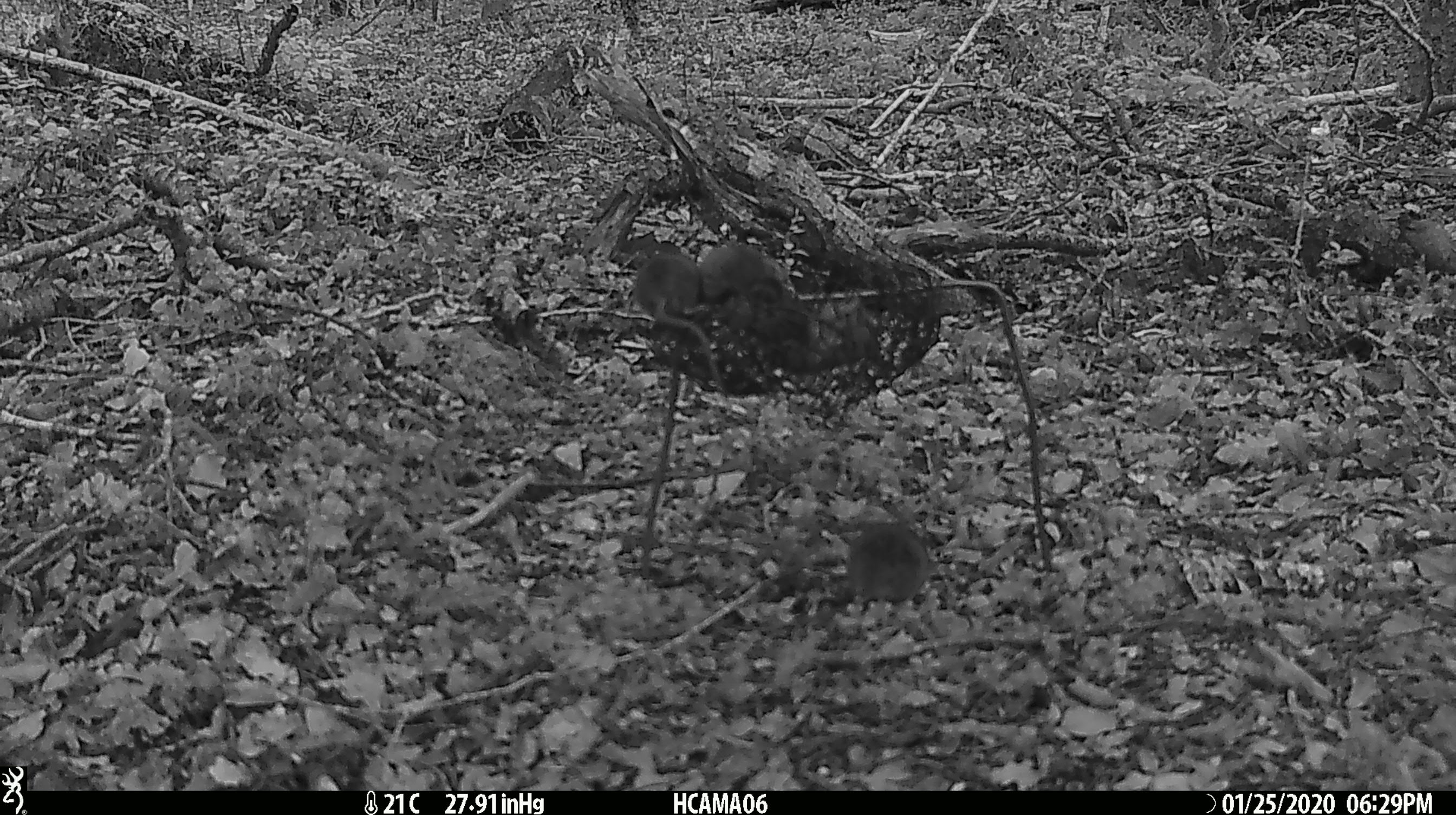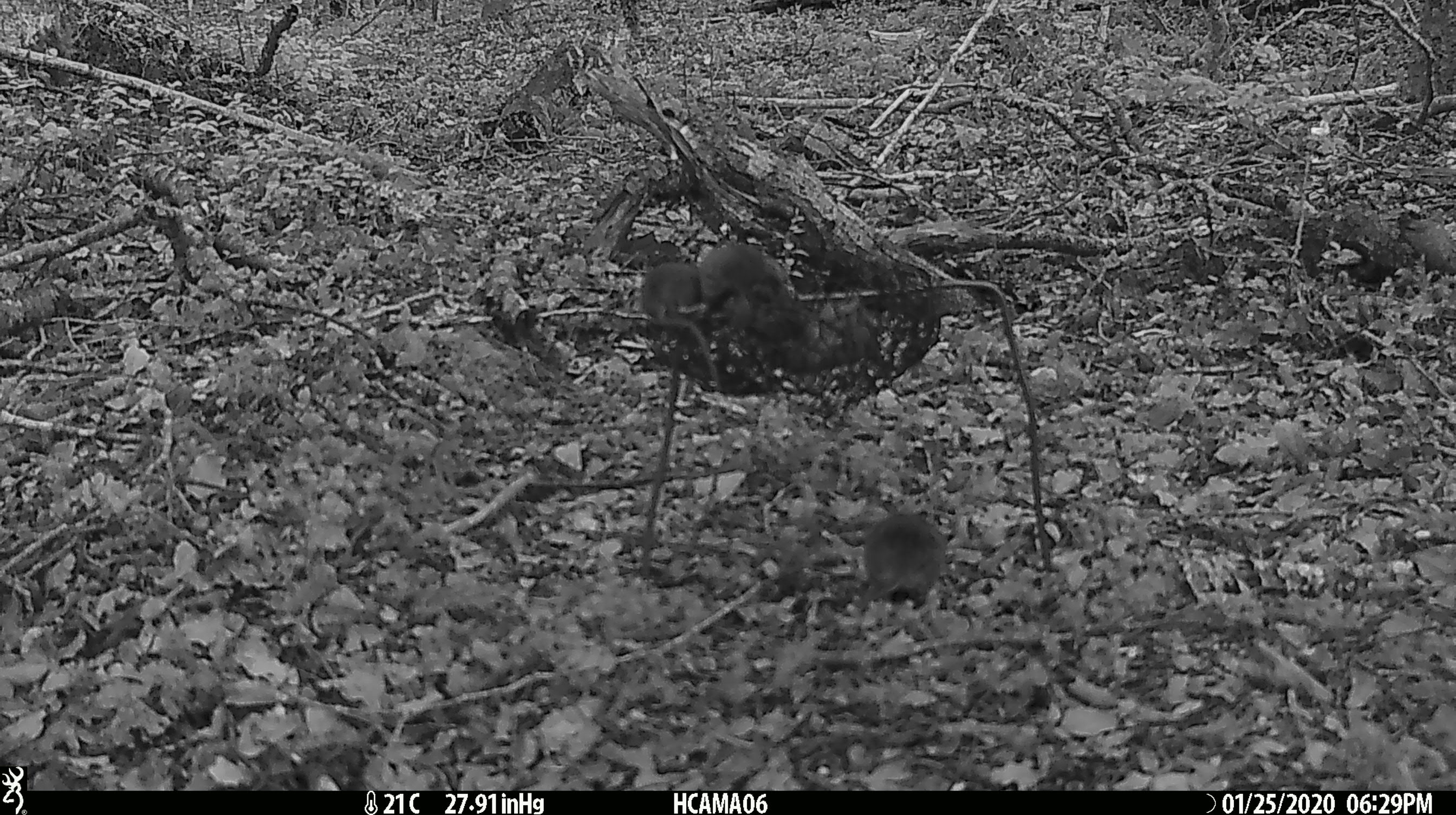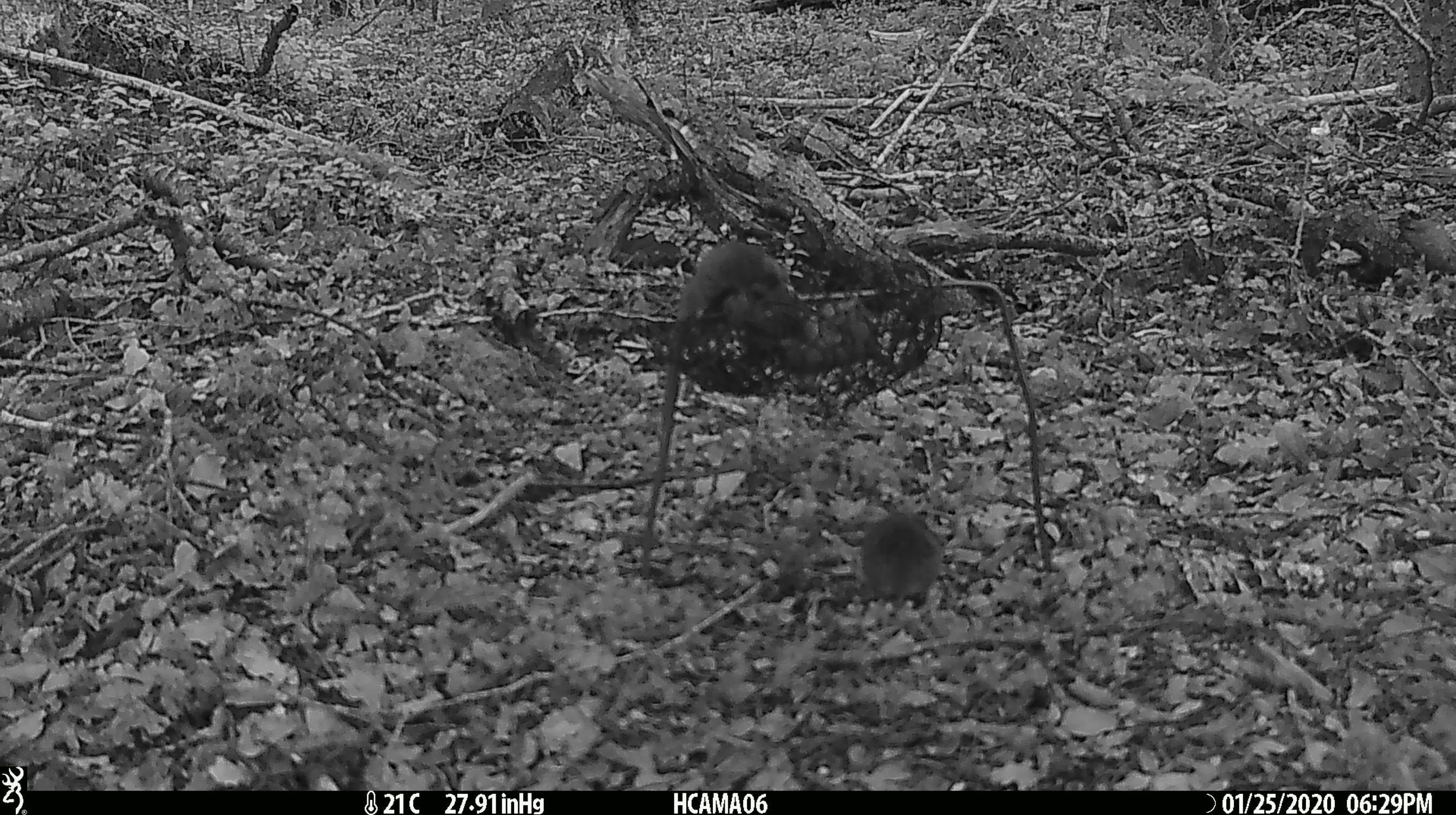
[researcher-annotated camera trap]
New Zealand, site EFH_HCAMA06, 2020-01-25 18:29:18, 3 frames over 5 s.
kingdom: Animalia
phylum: Chordata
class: Mammalia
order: Rodentia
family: Muridae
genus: Mus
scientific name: Mus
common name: mouse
Mouse (Mus).